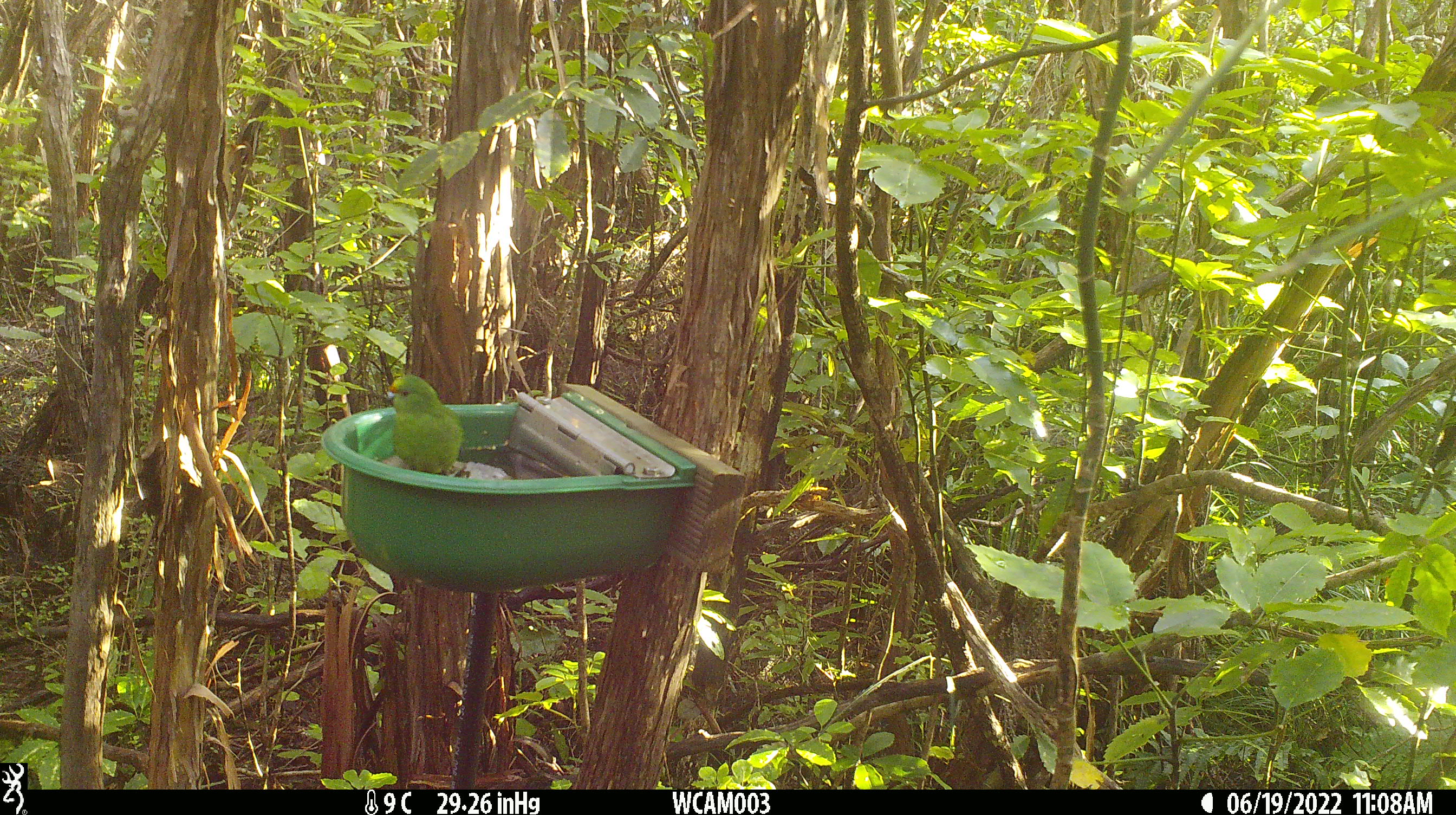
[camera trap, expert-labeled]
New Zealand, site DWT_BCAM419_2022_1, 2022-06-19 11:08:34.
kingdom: Animalia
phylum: Chordata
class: Aves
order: Psittaciformes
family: Psittaculidae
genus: Cyanoramphus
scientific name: Cyanoramphus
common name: parakeet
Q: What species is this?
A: Parakeet (Cyanoramphus).